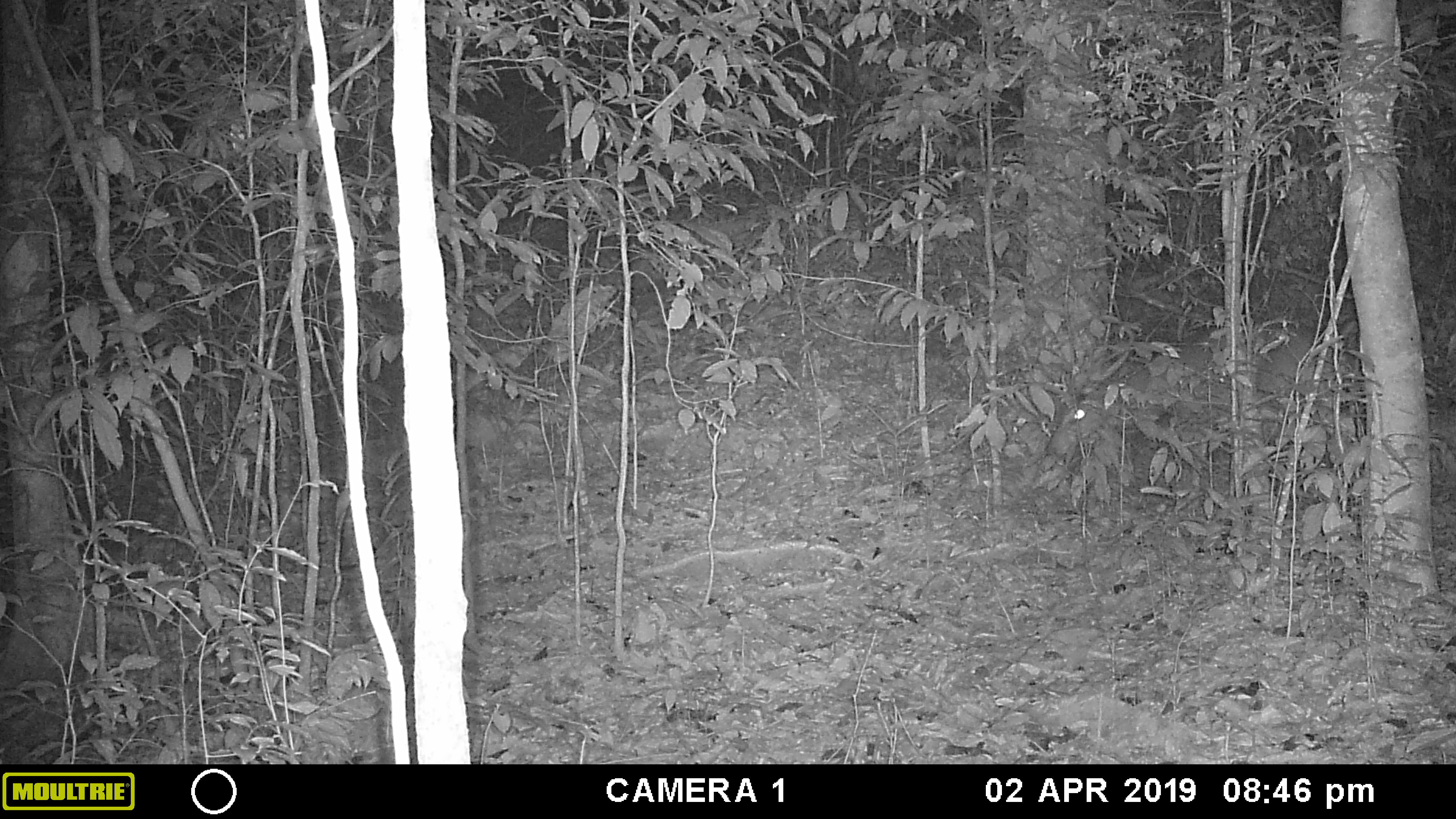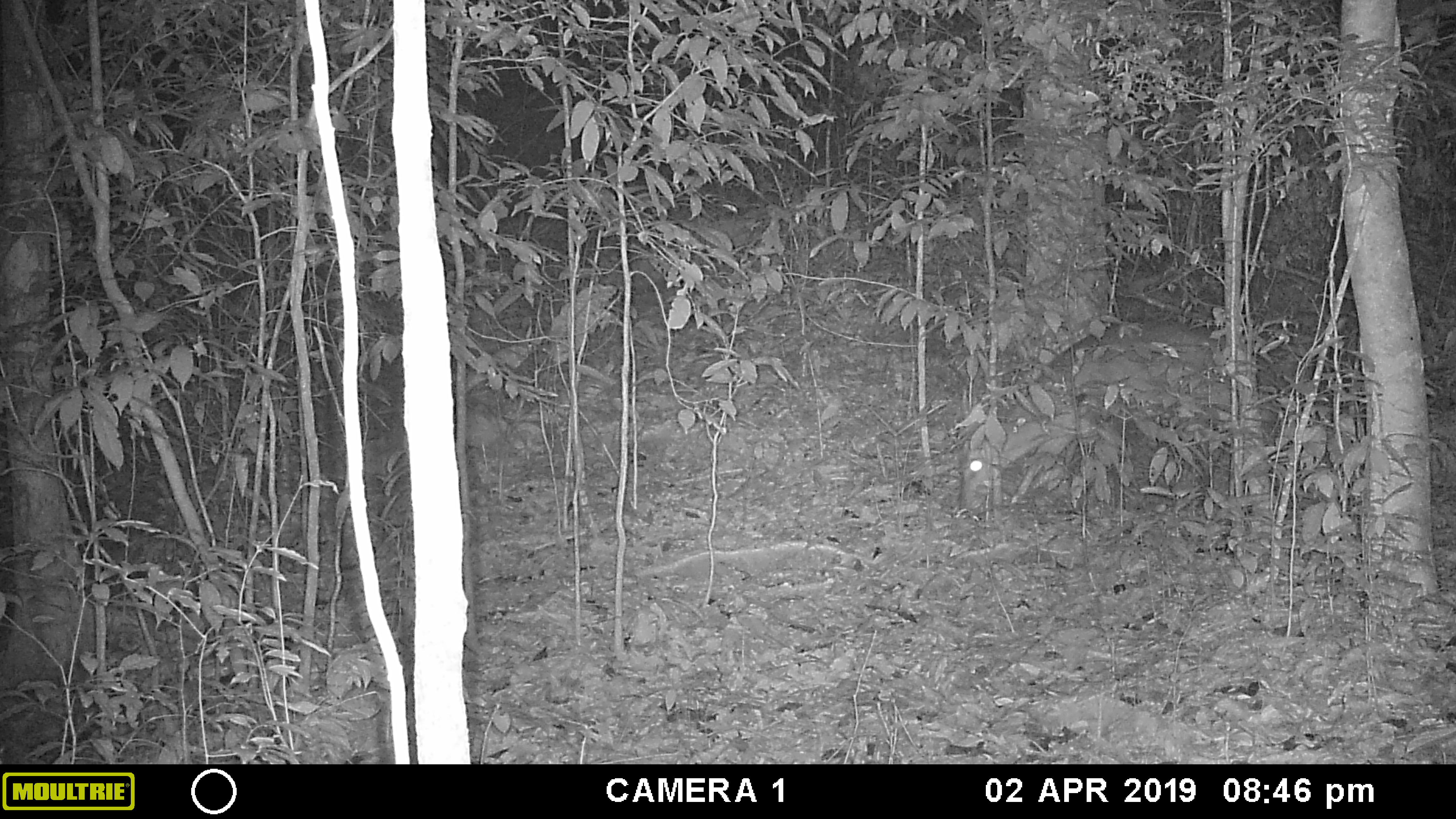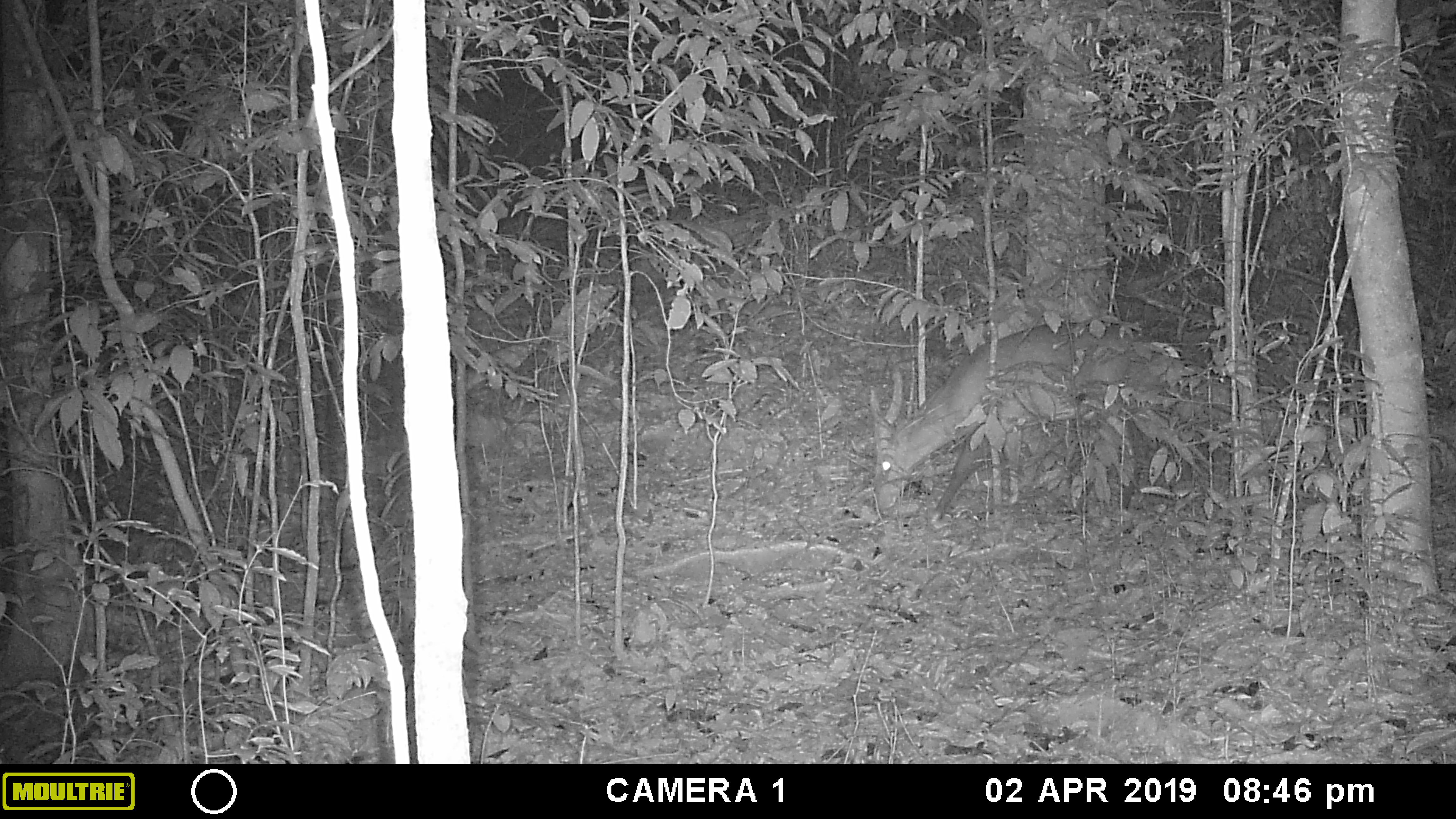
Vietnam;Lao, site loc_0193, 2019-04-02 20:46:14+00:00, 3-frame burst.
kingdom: Animalia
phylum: Chordata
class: Mammalia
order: Artiodactyla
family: Cervidae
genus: Muntiacus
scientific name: Muntiacus vuquangensis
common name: large-antlered muntjac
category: large antlered muntjac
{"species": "large antlered muntjac (large-antlered muntjac) (Muntiacus vuquangensis)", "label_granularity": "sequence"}